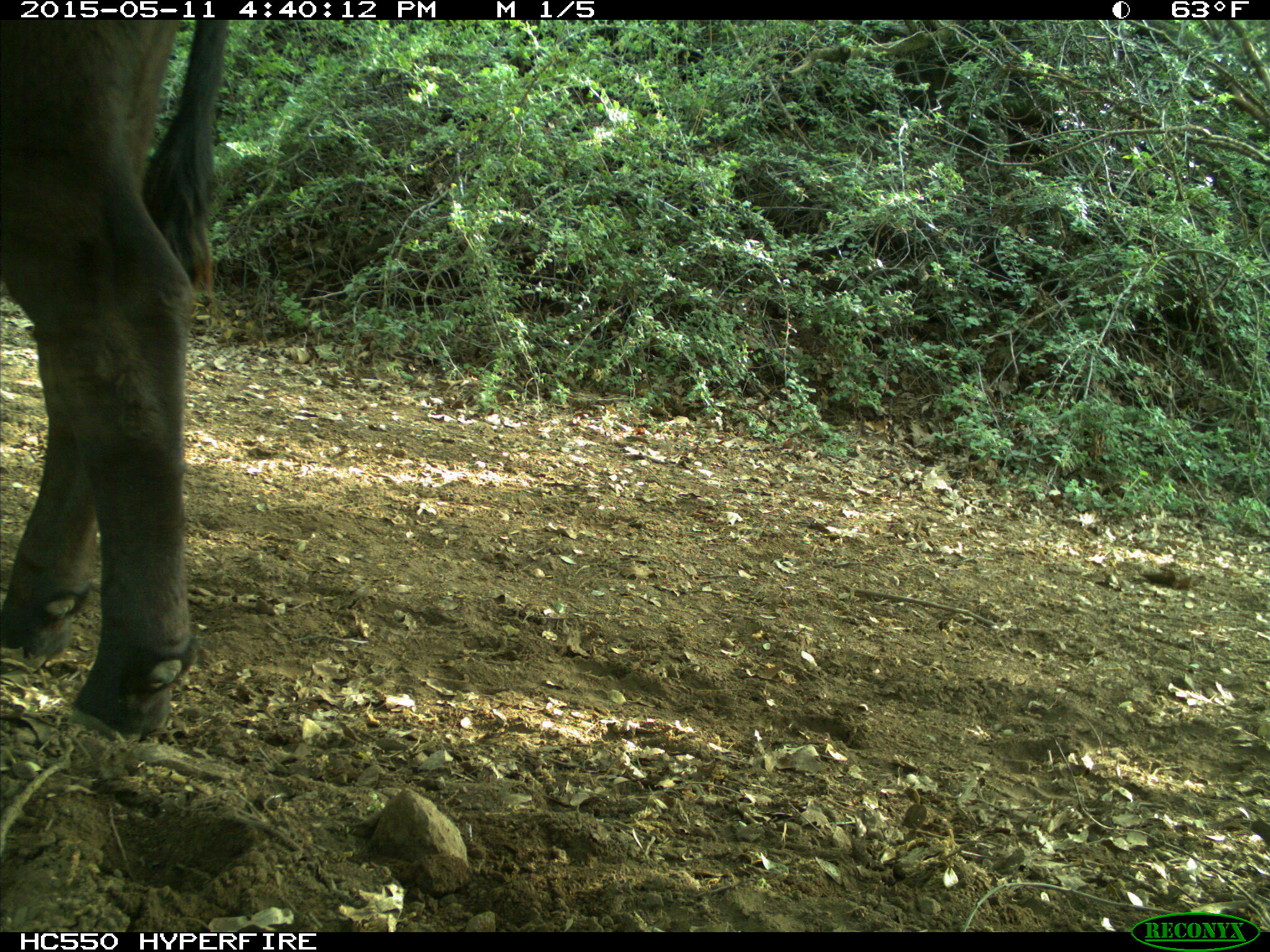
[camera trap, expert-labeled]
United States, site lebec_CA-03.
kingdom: Animalia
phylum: Chordata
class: Mammalia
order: Artiodactyla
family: Bovidae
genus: Bos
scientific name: Bos taurus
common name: domestic cow